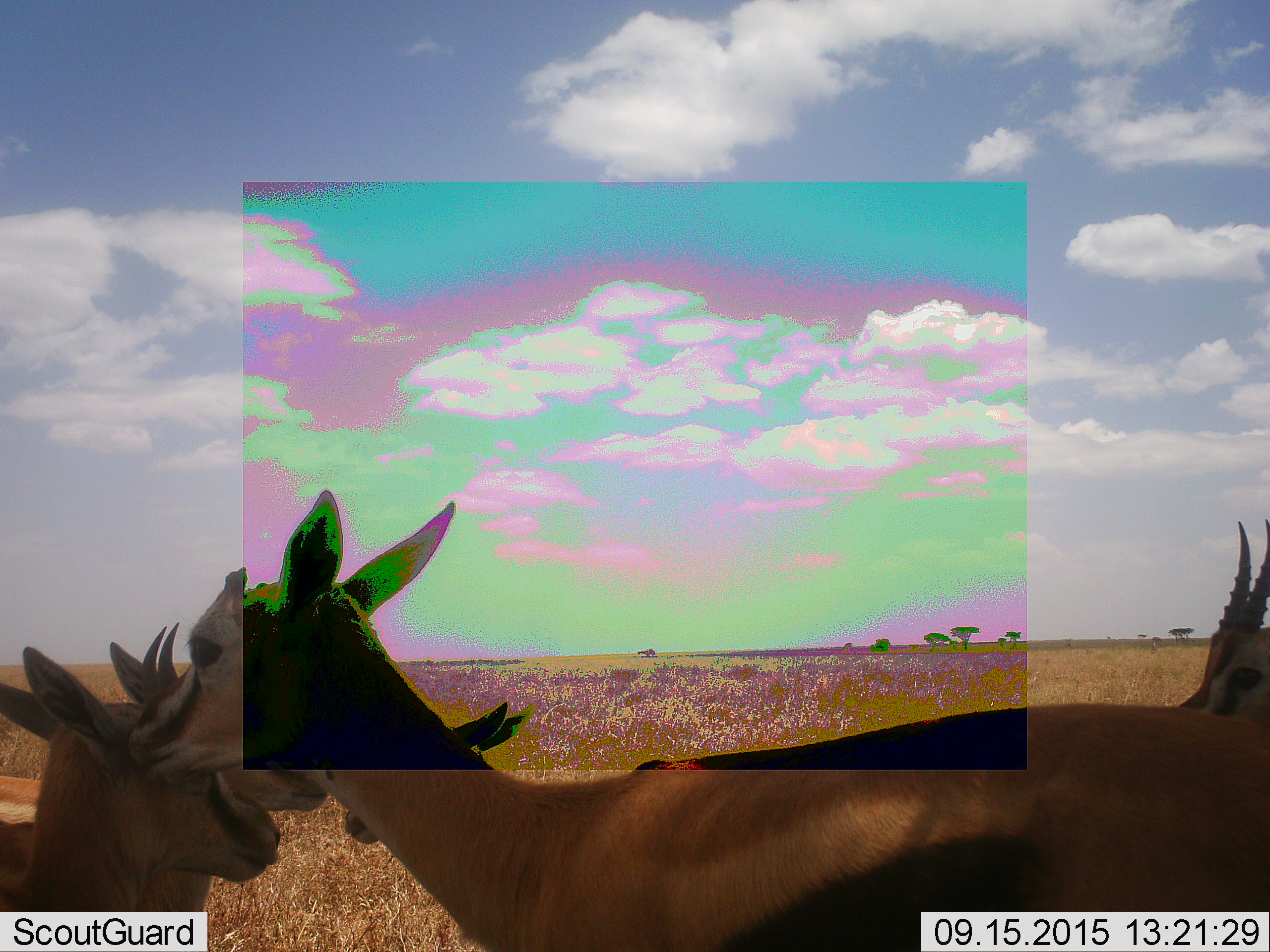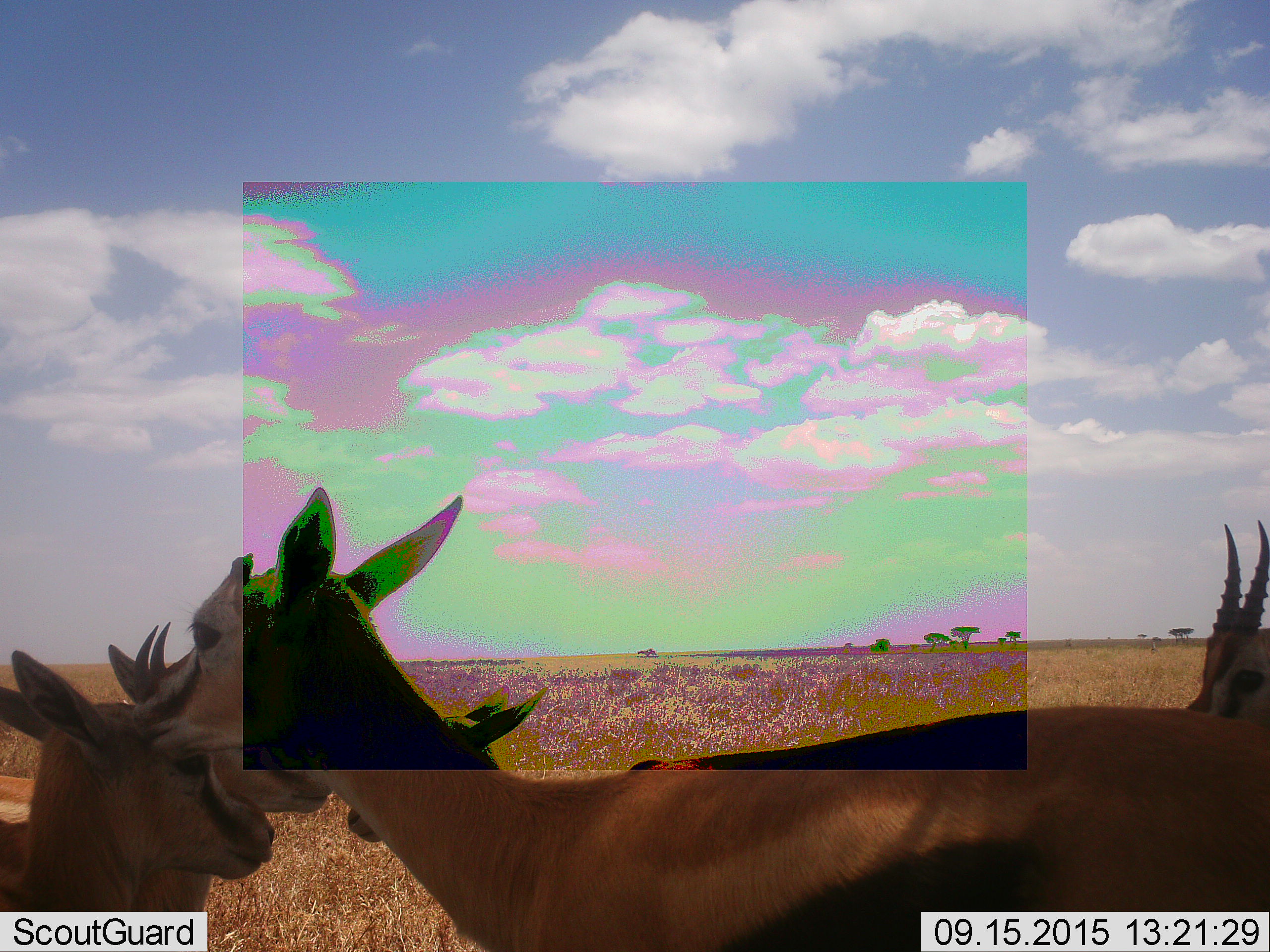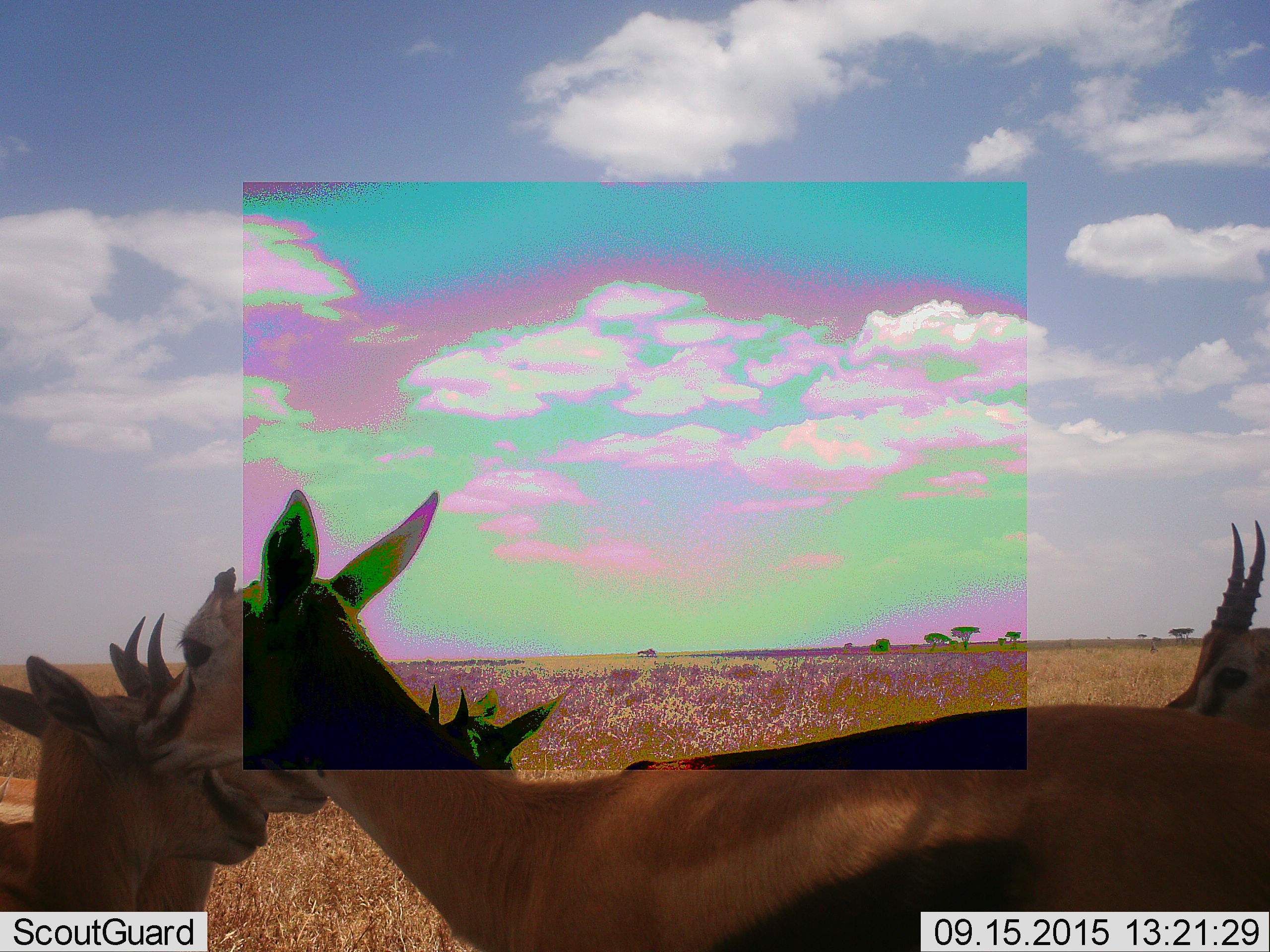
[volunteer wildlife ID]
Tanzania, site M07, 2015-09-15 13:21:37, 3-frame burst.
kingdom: Animalia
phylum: Chordata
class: Mammalia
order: Artiodactyla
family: Bovidae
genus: Eudorcas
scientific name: Eudorcas thomsonii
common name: thomson's gazelle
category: gazellethomsons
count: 4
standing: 100%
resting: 0%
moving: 0%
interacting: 20%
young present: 40%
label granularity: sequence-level